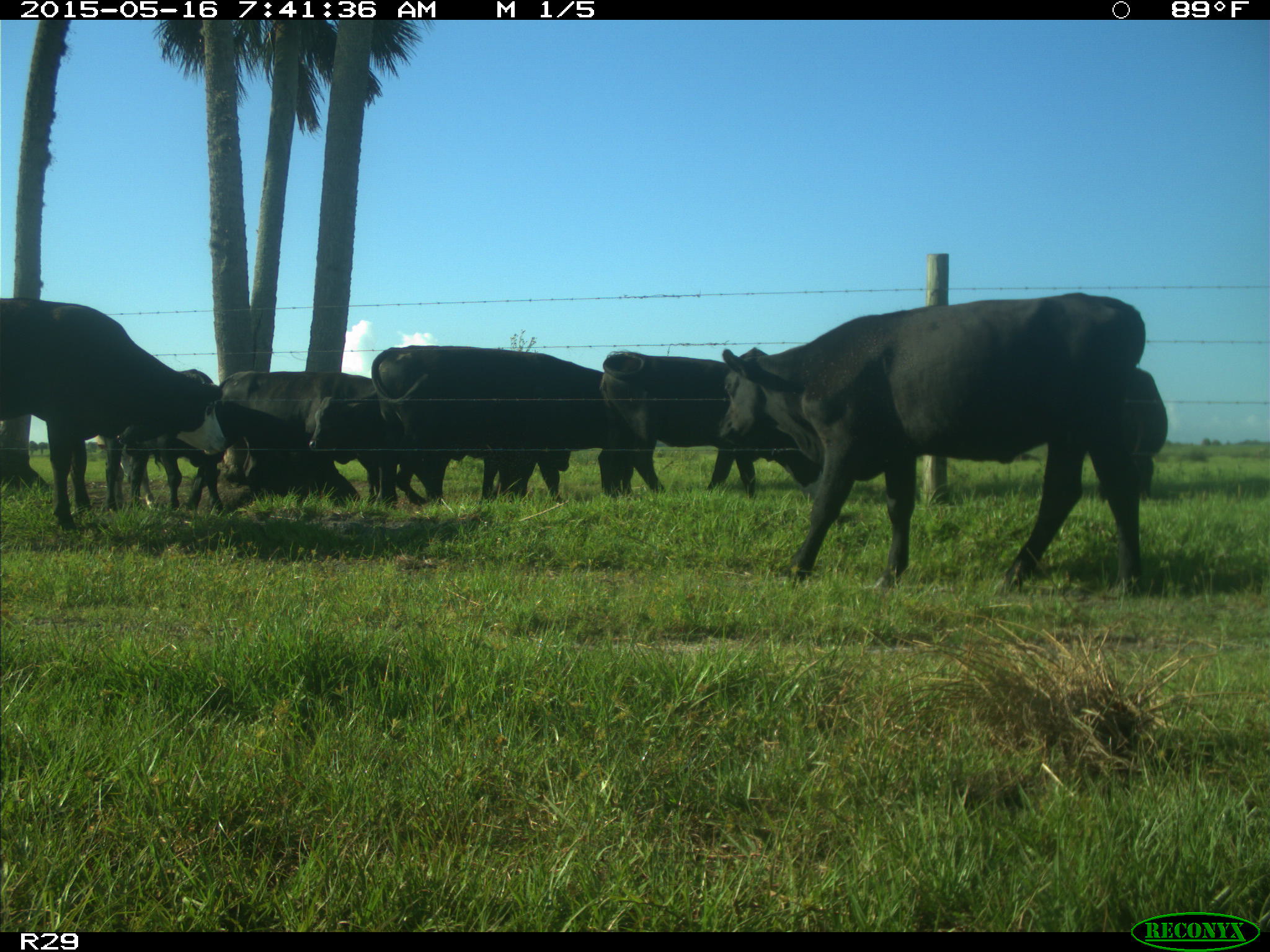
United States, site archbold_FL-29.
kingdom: Animalia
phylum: Chordata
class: Mammalia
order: Artiodactyla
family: Bovidae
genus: Bos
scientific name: Bos taurus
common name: domestic cow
Bos taurus (domestic cow).